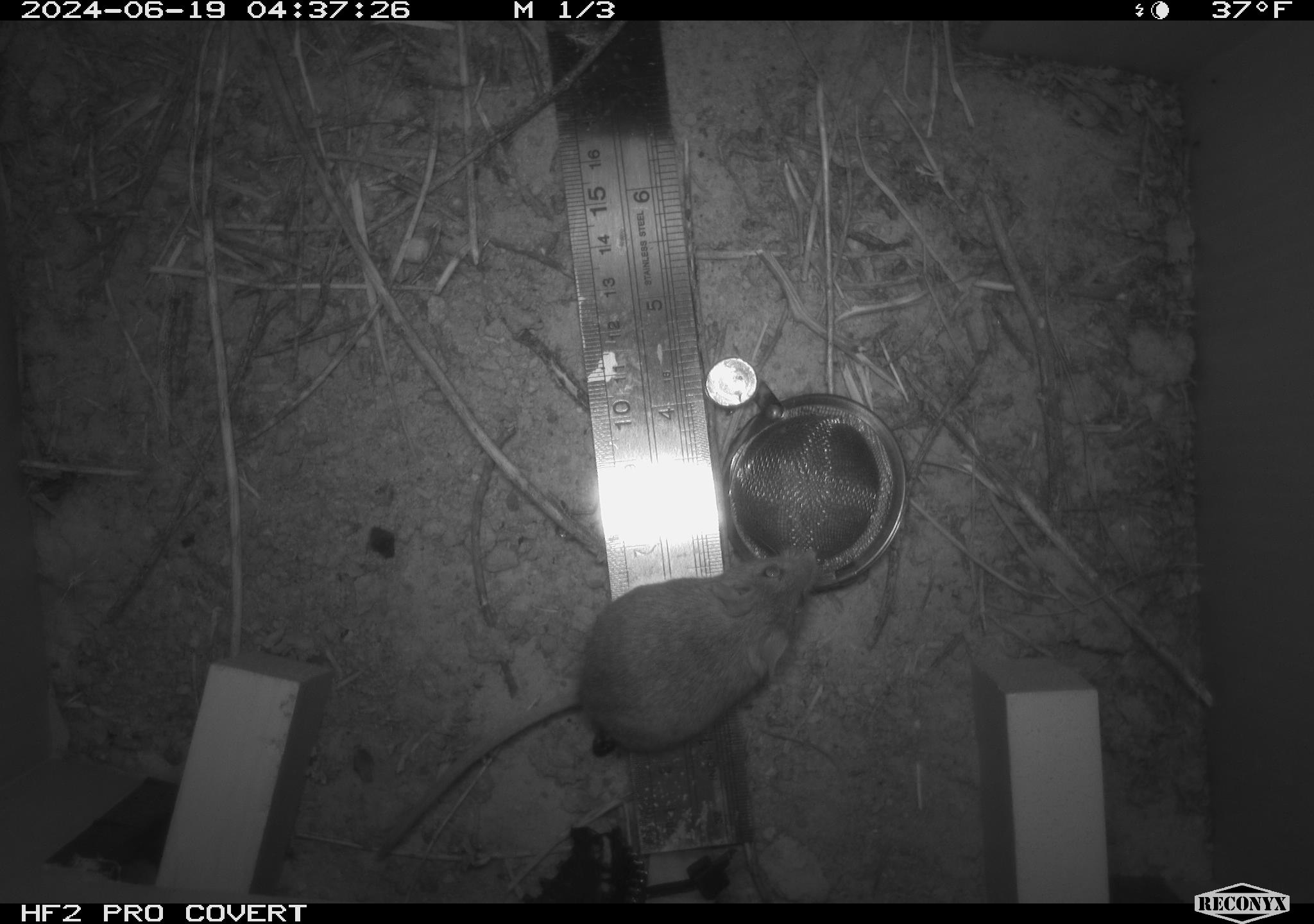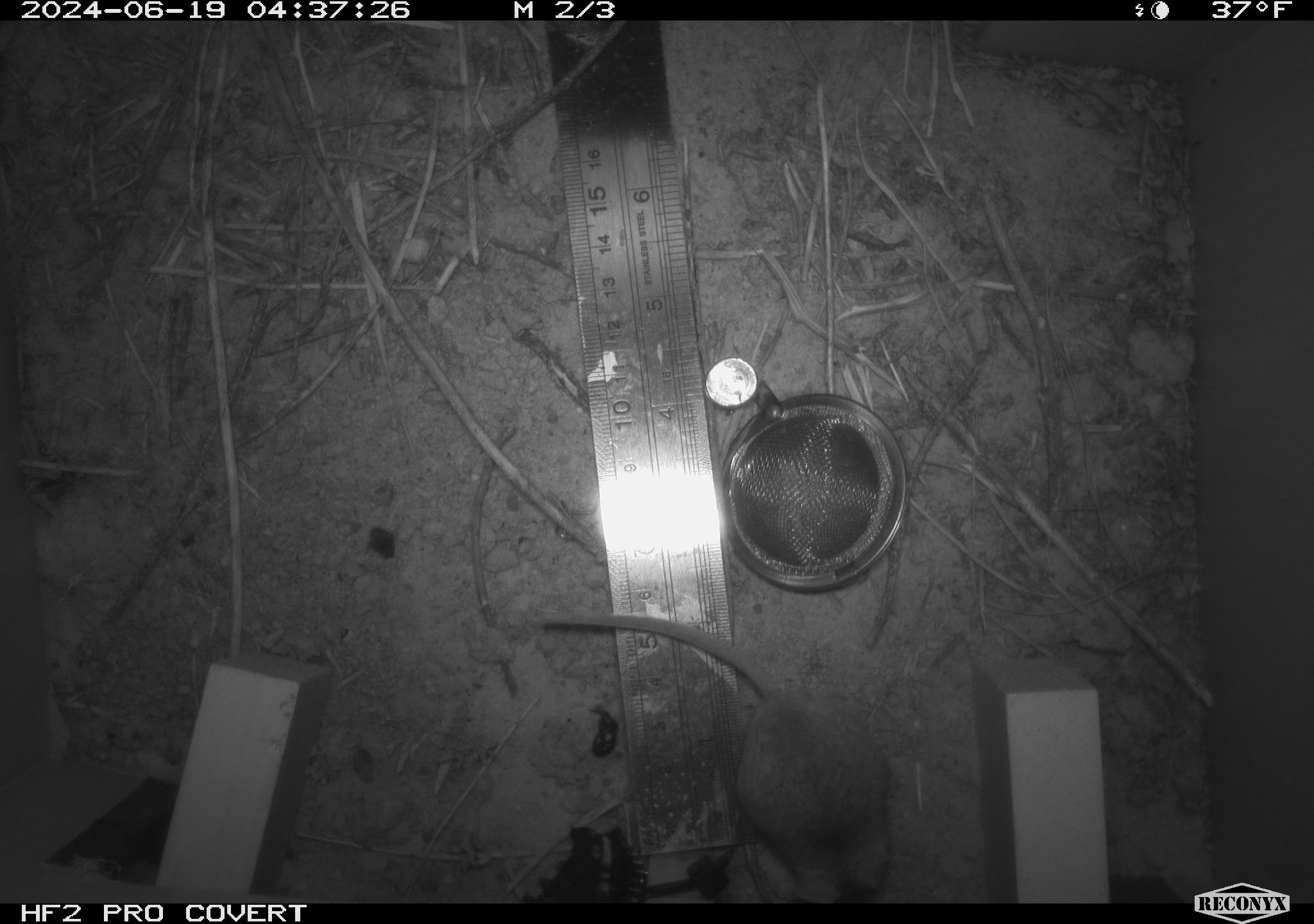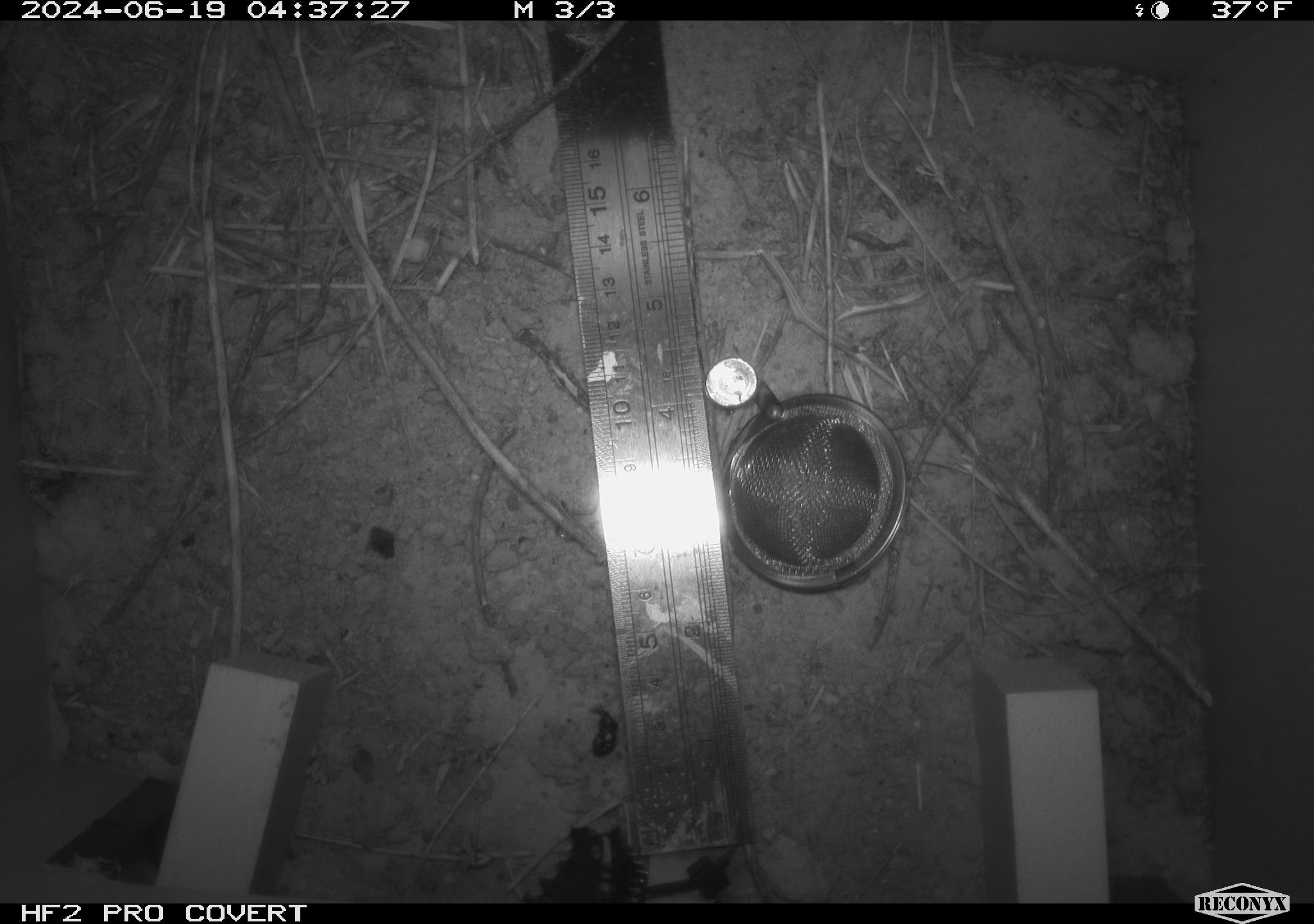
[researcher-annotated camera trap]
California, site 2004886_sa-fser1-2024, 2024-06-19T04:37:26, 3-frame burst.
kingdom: Animalia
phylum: Chordata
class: Mammalia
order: Rodentia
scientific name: Rodentia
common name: rodent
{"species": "rodent (Rodentia)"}